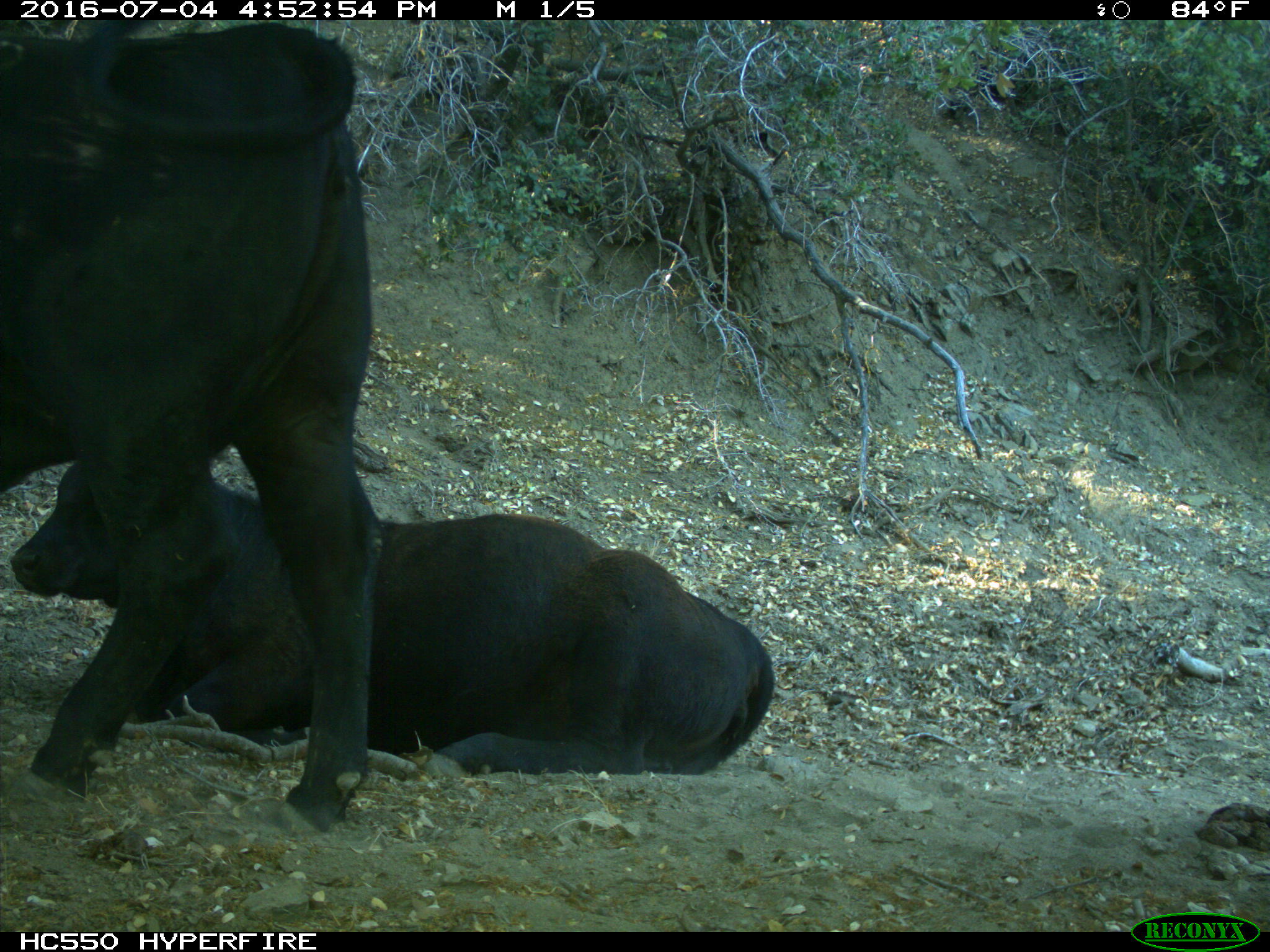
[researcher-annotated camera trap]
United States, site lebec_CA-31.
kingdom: Animalia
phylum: Chordata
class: Mammalia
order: Artiodactyla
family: Bovidae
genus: Bos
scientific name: Bos taurus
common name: domestic cow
Bos taurus (domestic cow).